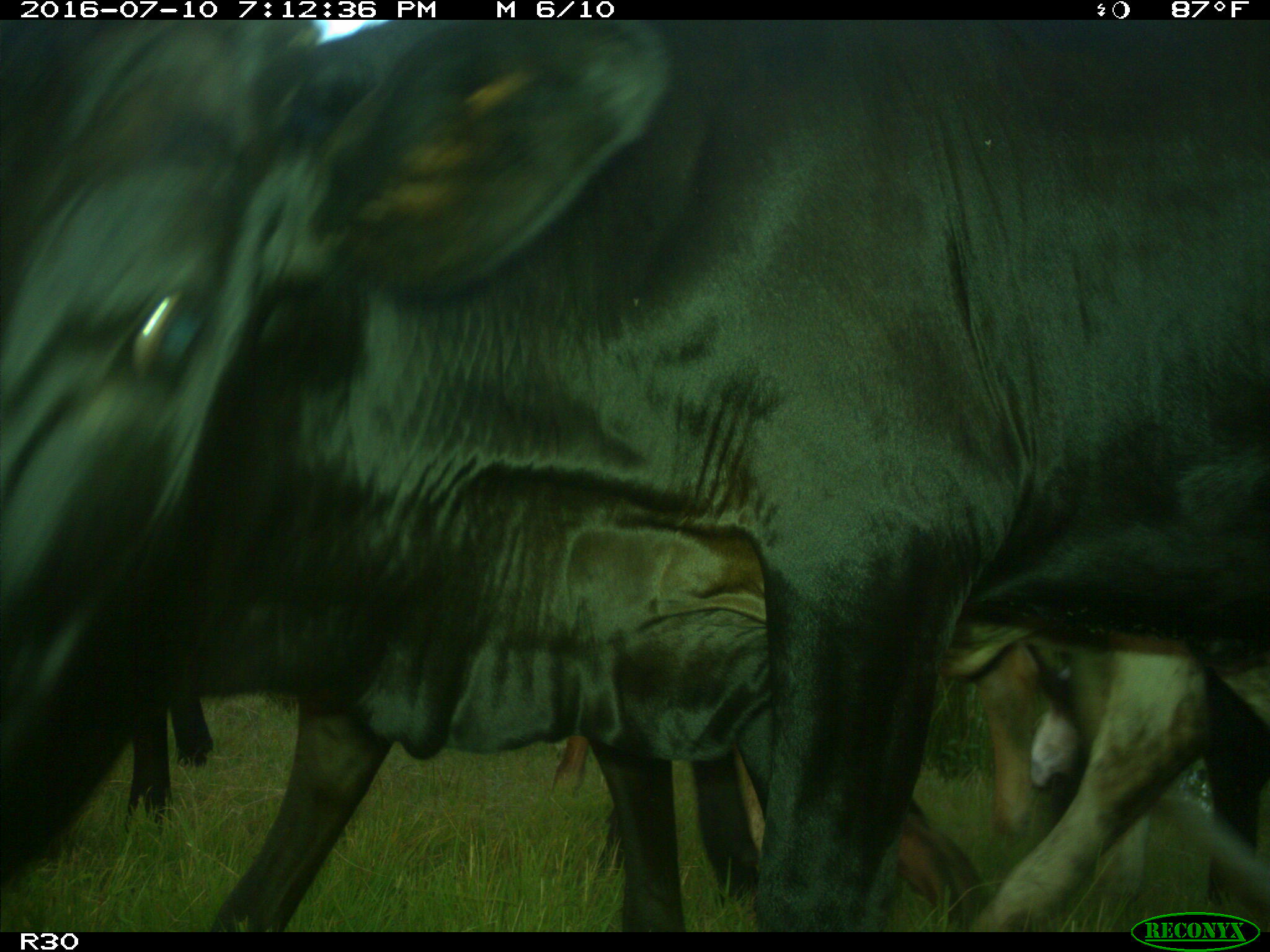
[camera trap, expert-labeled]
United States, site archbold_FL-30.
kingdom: Animalia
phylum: Chordata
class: Mammalia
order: Artiodactyla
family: Bovidae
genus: Bos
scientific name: Bos taurus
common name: domestic cow